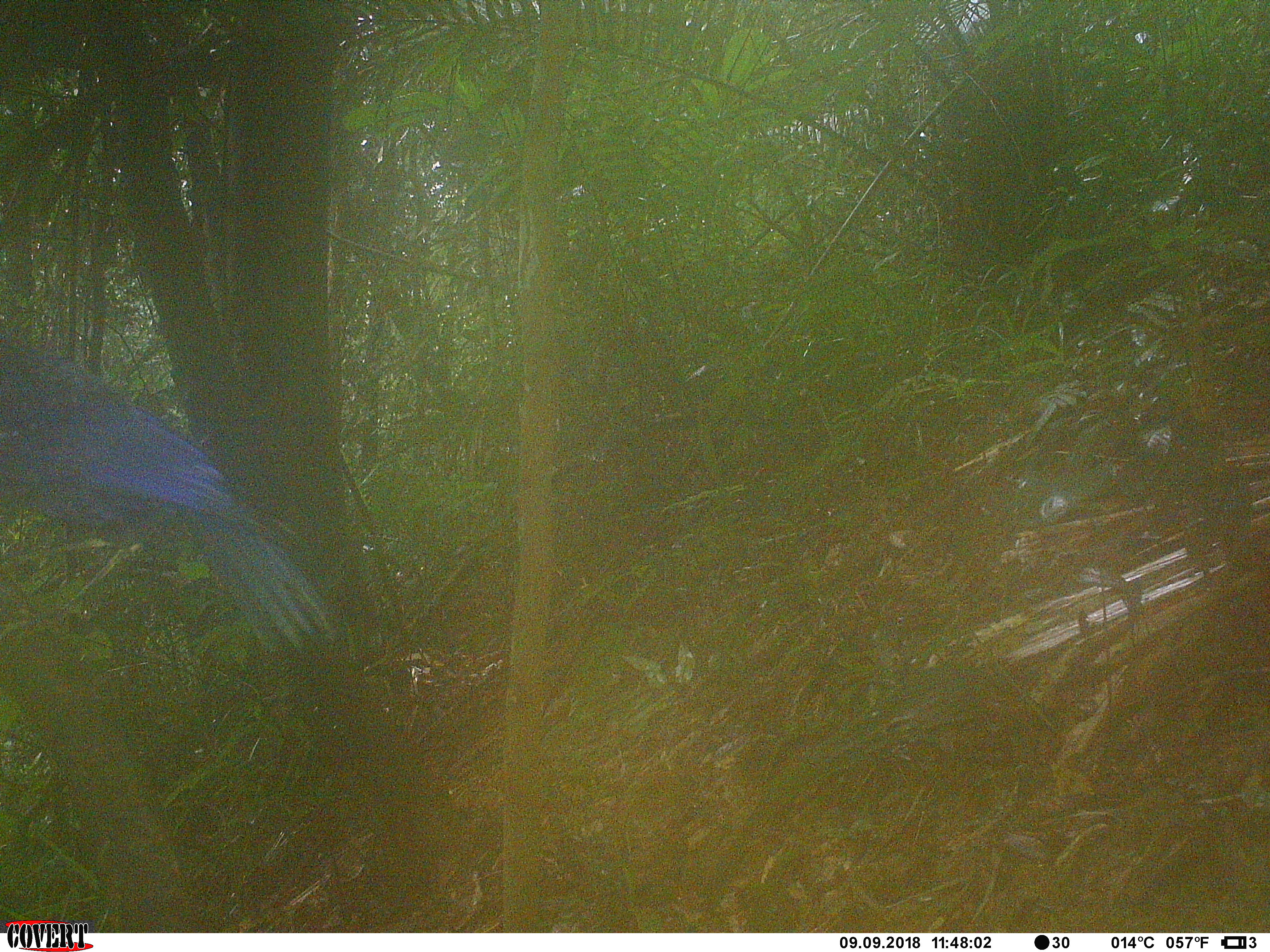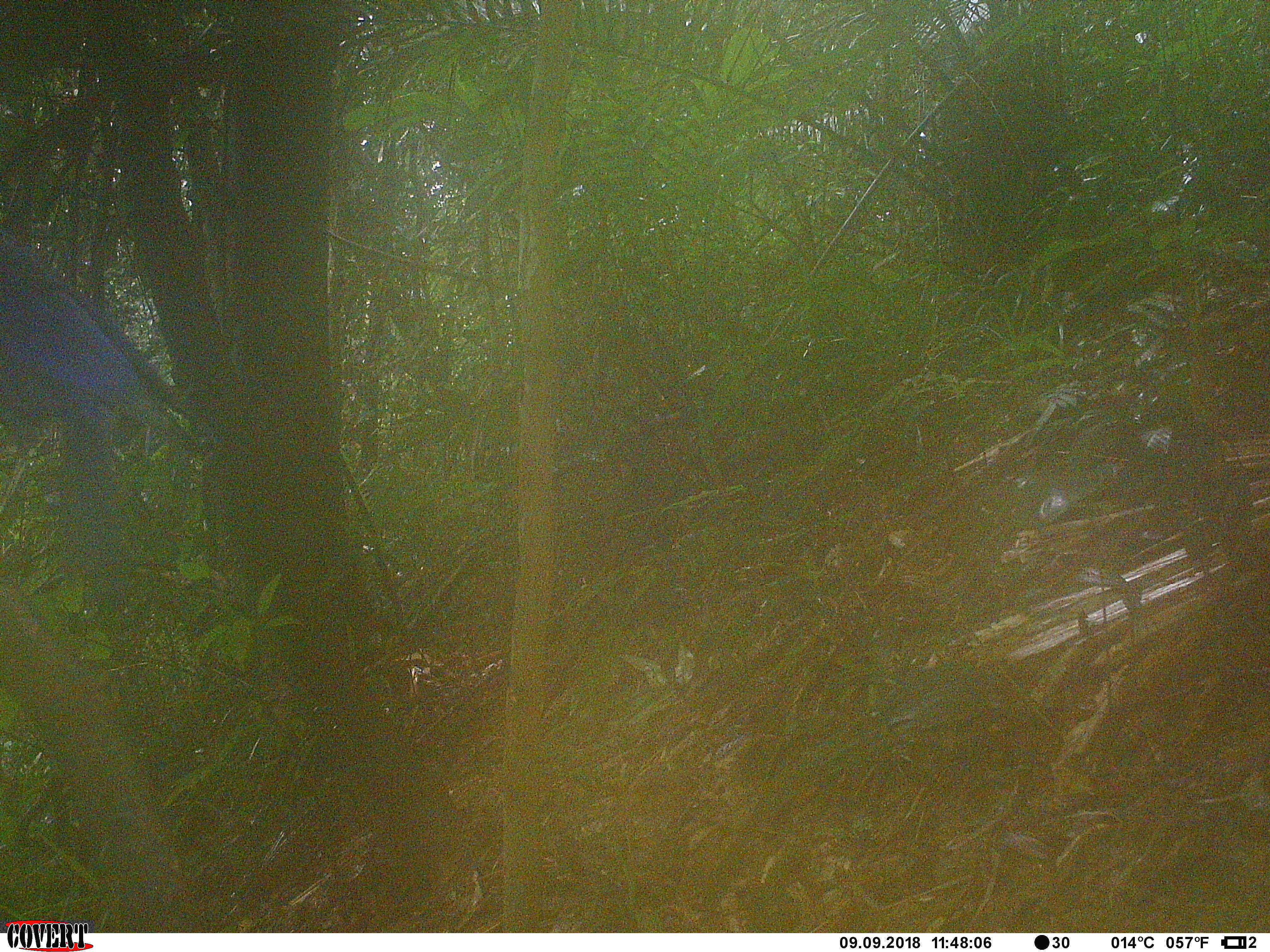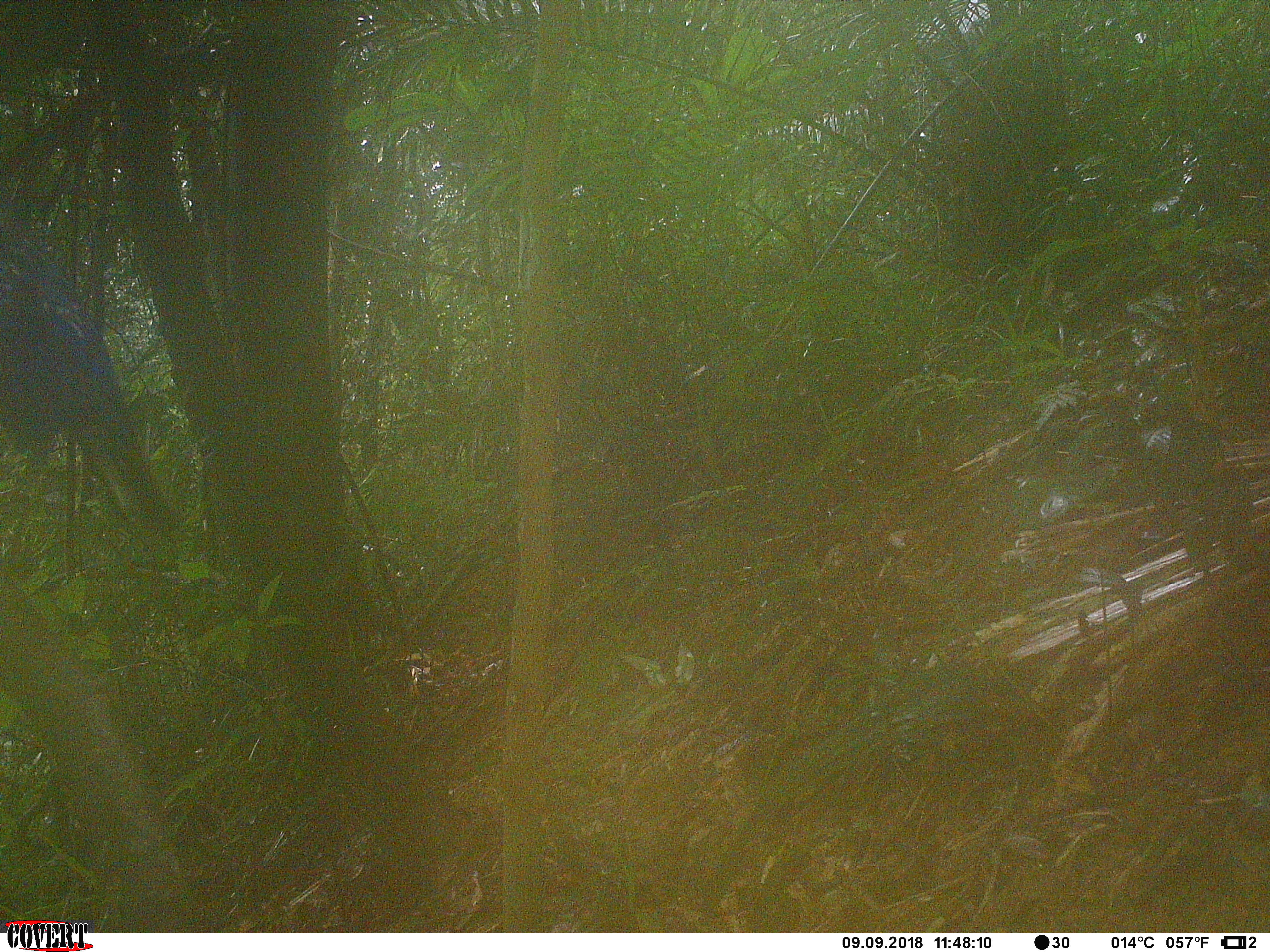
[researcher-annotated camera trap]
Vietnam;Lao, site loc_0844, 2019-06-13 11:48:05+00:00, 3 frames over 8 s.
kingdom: Animalia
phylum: Chordata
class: Aves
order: Passeriformes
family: Muscicapidae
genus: Myophonus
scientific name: Myophonus caeruleus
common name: blue whistling thrush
Blue whistling thrush (Myophonus caeruleus). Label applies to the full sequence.